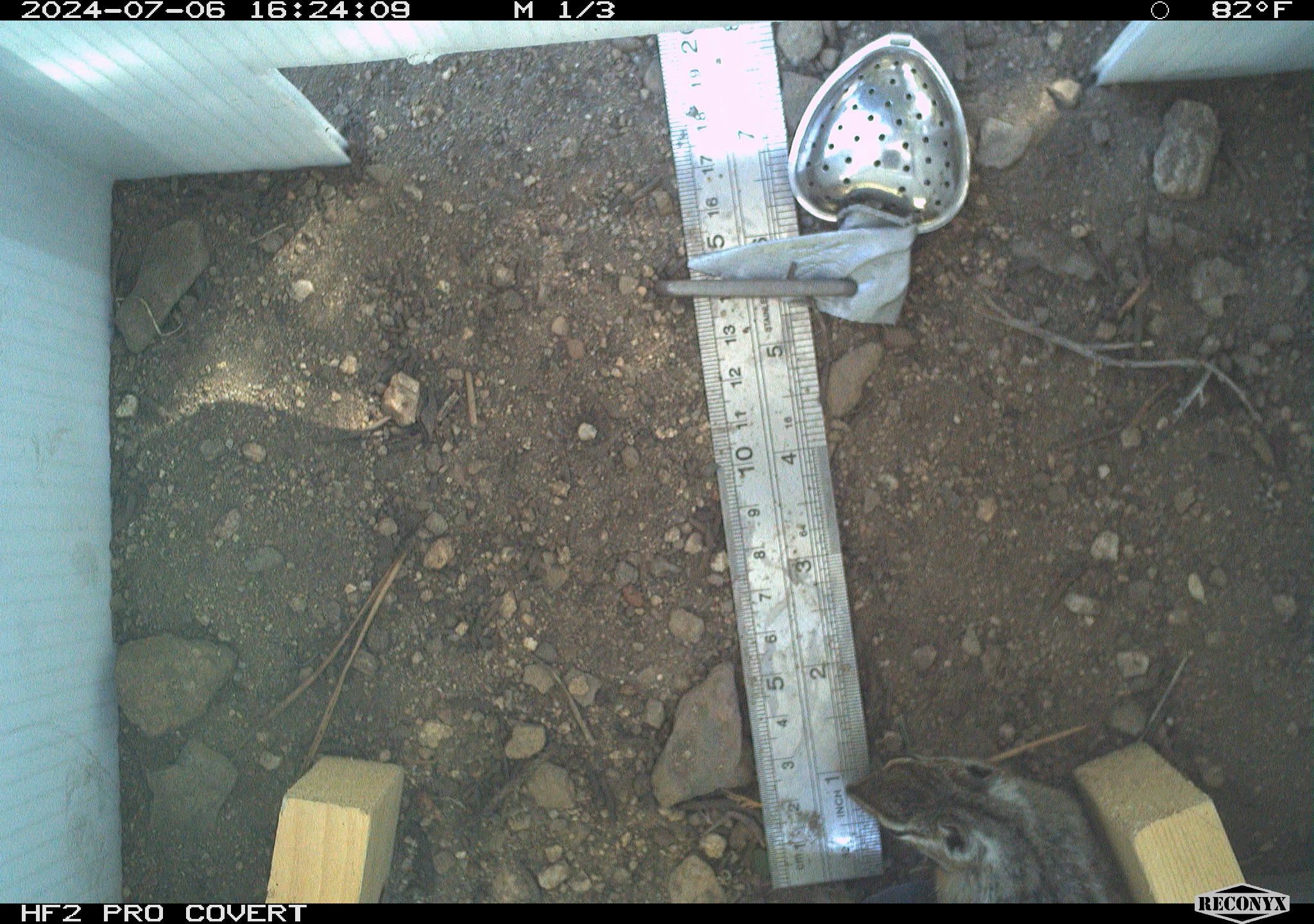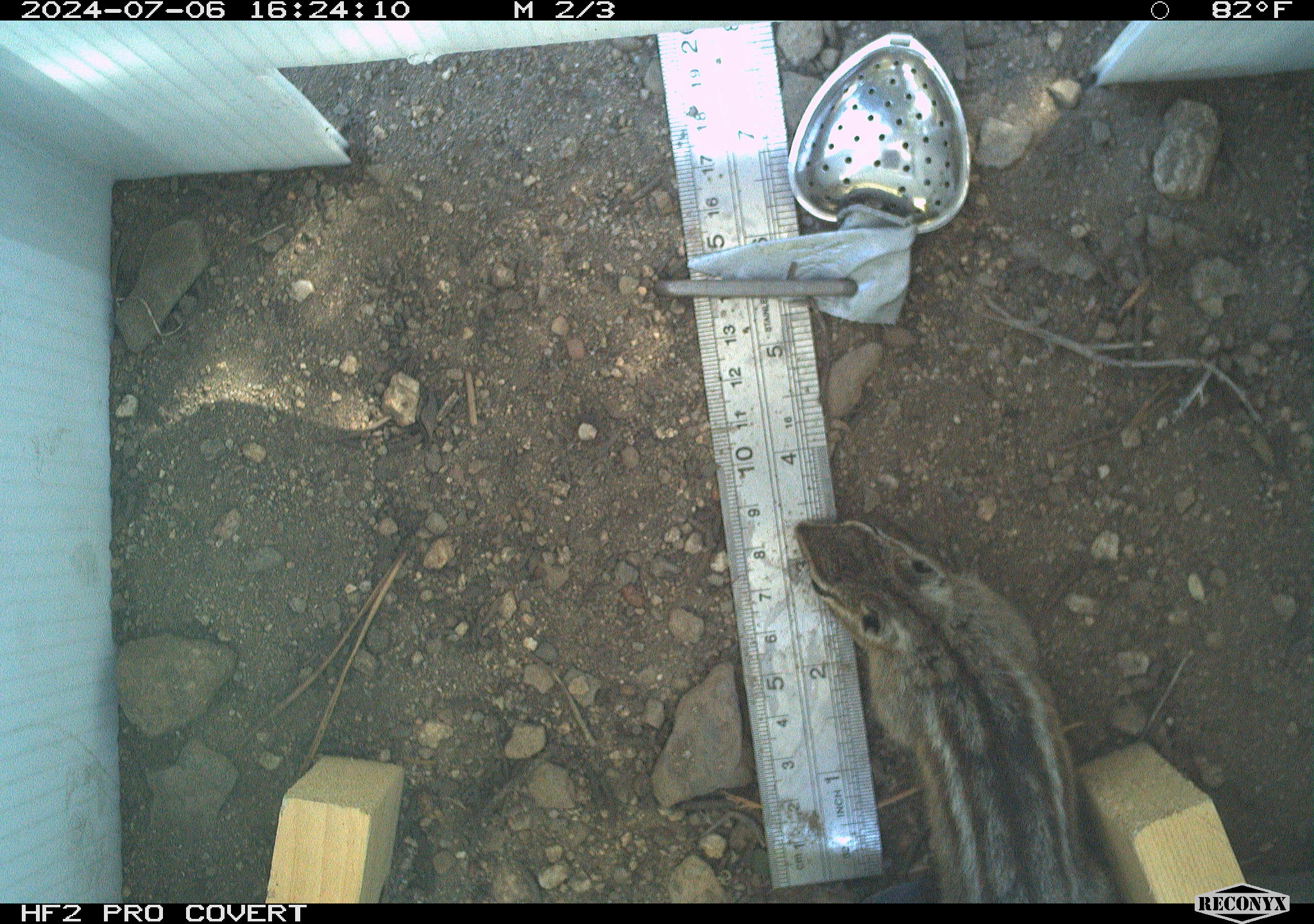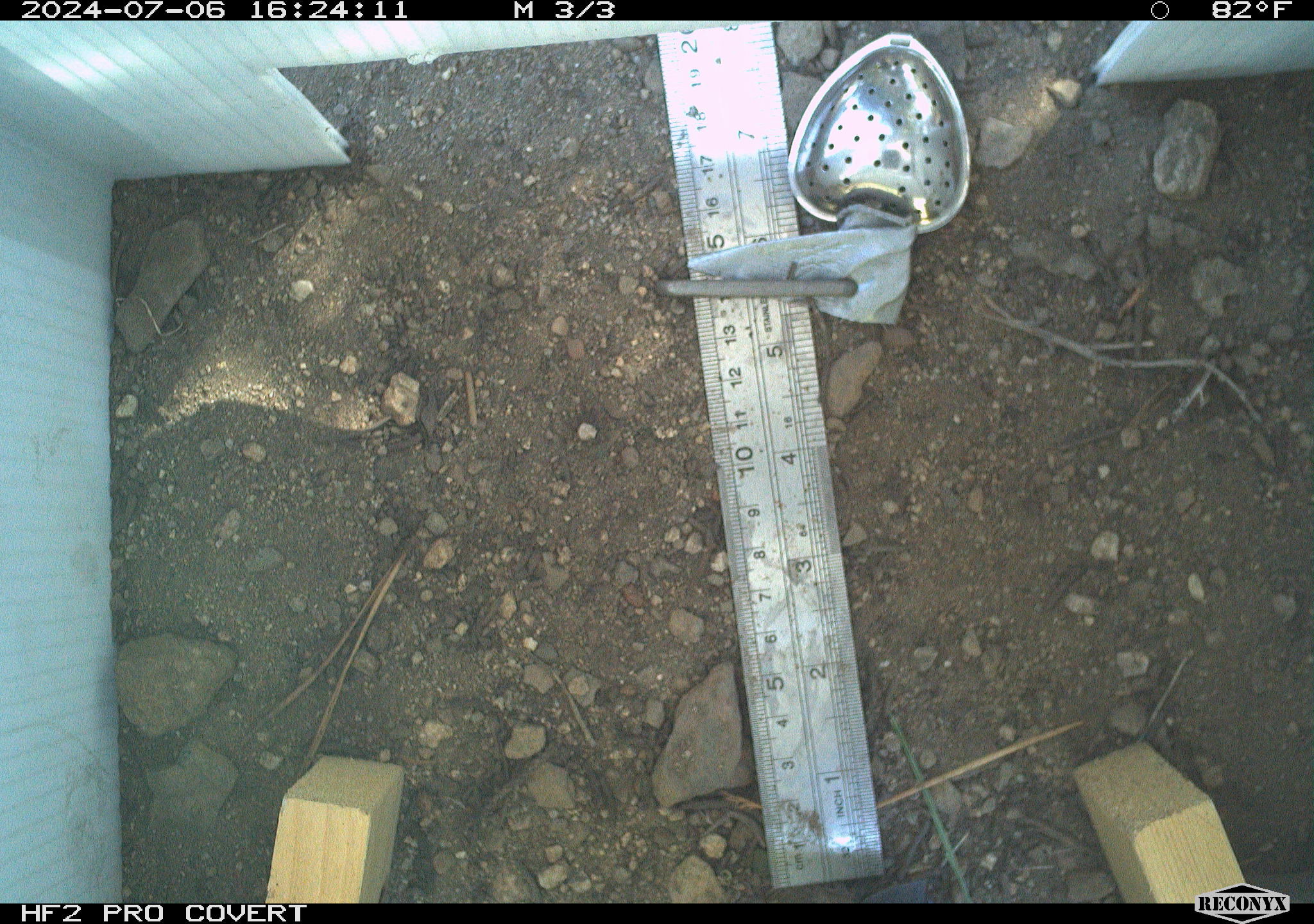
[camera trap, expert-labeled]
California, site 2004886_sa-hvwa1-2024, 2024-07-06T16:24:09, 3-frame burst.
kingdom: Animalia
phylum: Chordata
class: Mammalia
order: Rodentia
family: Sciuridae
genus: Neotamias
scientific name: Neotamias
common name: western chipmunks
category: neotamias species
Neotamias species (western chipmunks) (Neotamias).